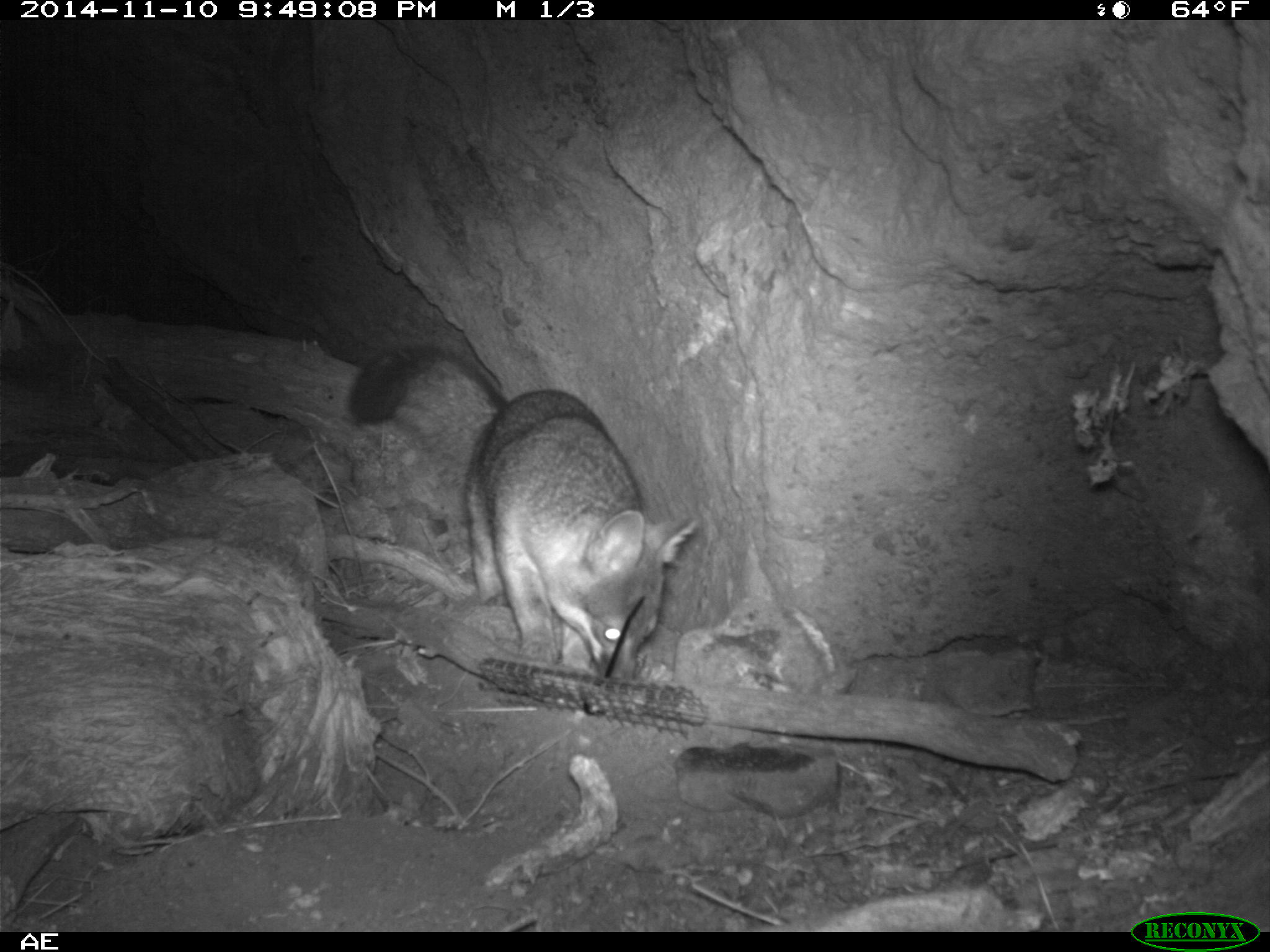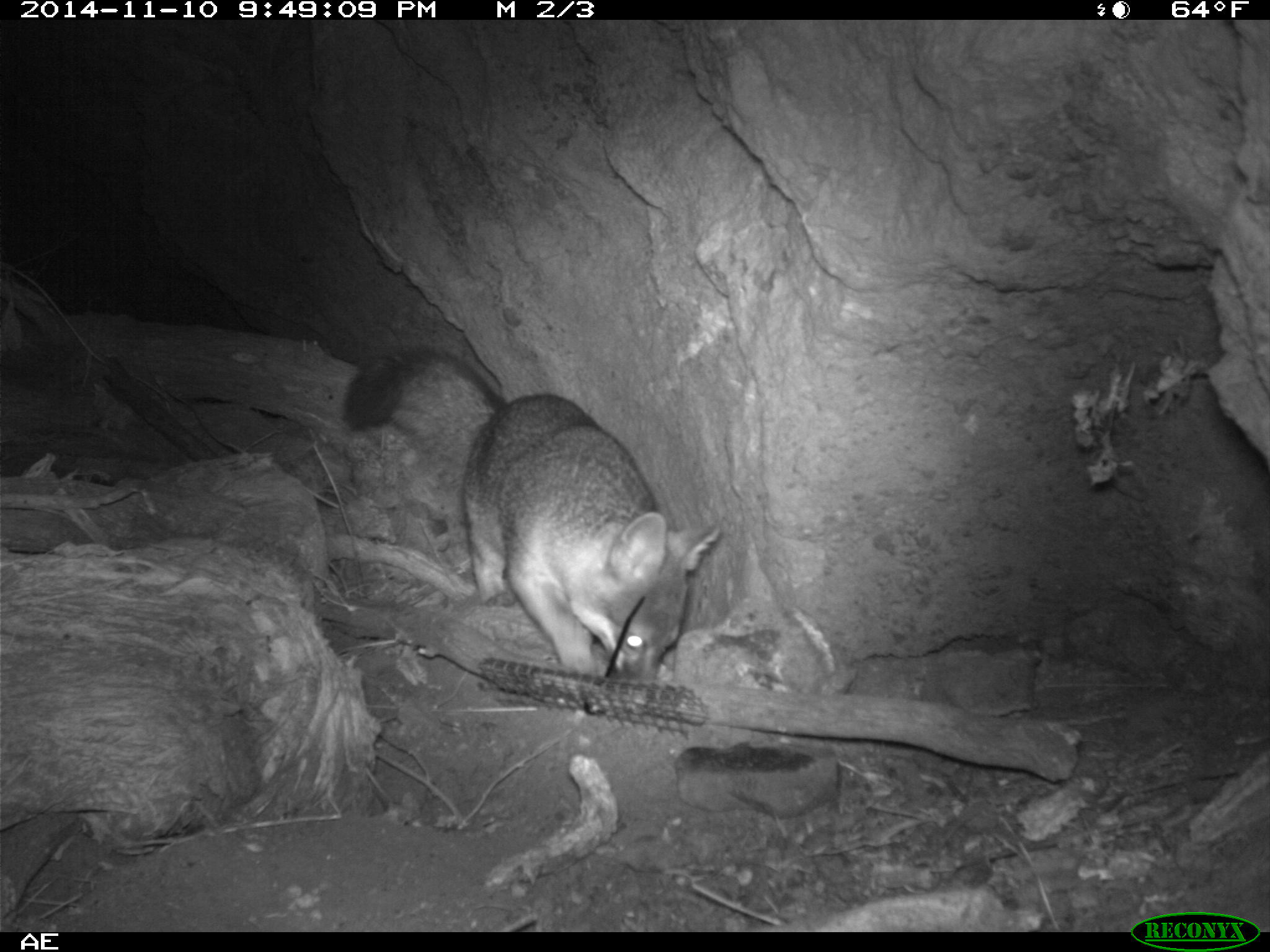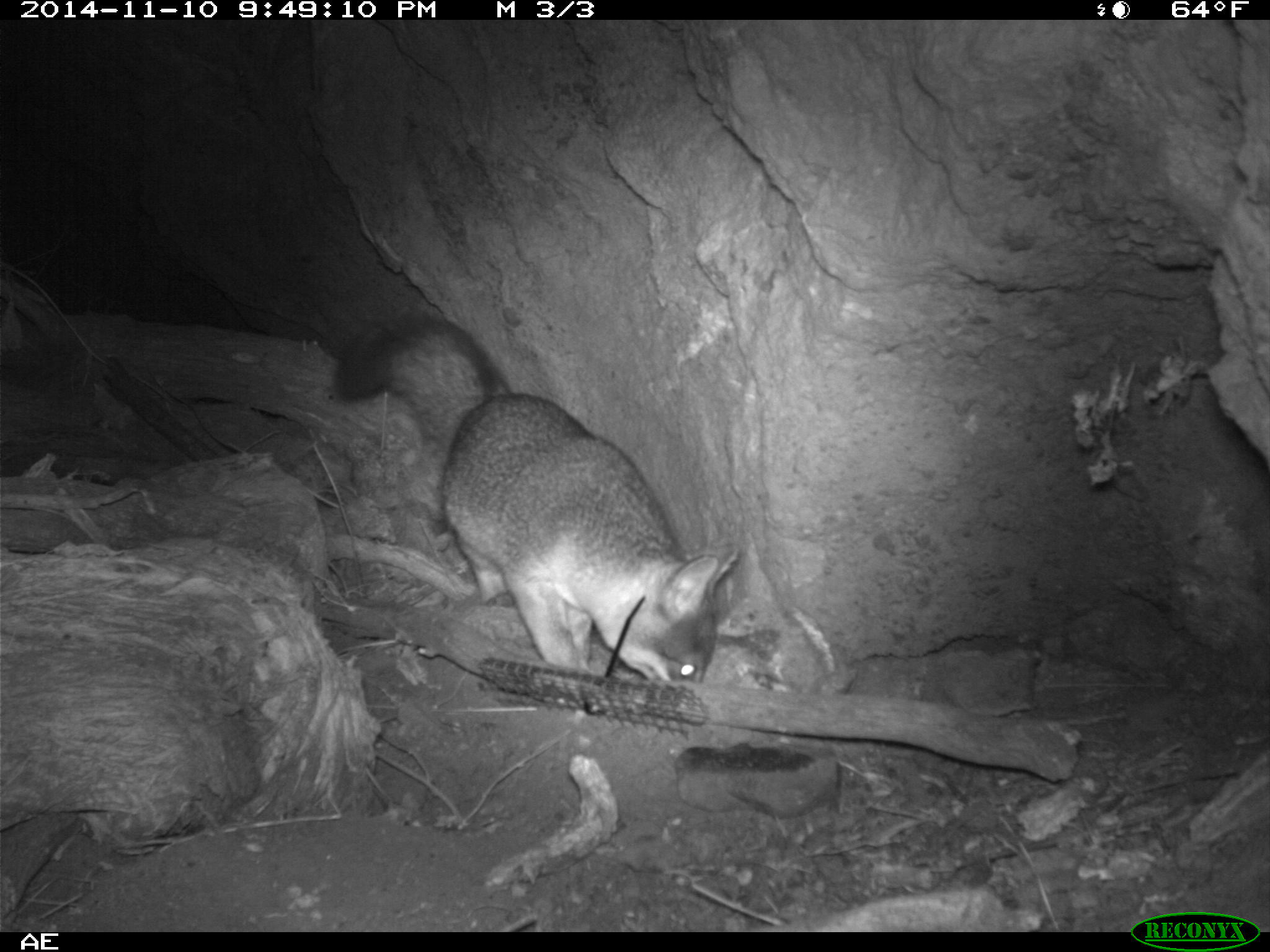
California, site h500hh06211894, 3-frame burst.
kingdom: Animalia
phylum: Chordata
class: Mammalia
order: Carnivora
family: Canidae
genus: Urocyon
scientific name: Urocyon littoralis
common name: island fox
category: fox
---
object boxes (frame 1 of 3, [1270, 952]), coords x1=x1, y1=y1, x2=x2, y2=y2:
fox: x1=346, y1=340, x2=698, y2=678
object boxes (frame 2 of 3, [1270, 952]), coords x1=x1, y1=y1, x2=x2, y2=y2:
fox: x1=340, y1=347, x2=717, y2=684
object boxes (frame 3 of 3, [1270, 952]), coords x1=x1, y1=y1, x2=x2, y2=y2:
fox: x1=330, y1=309, x2=737, y2=714